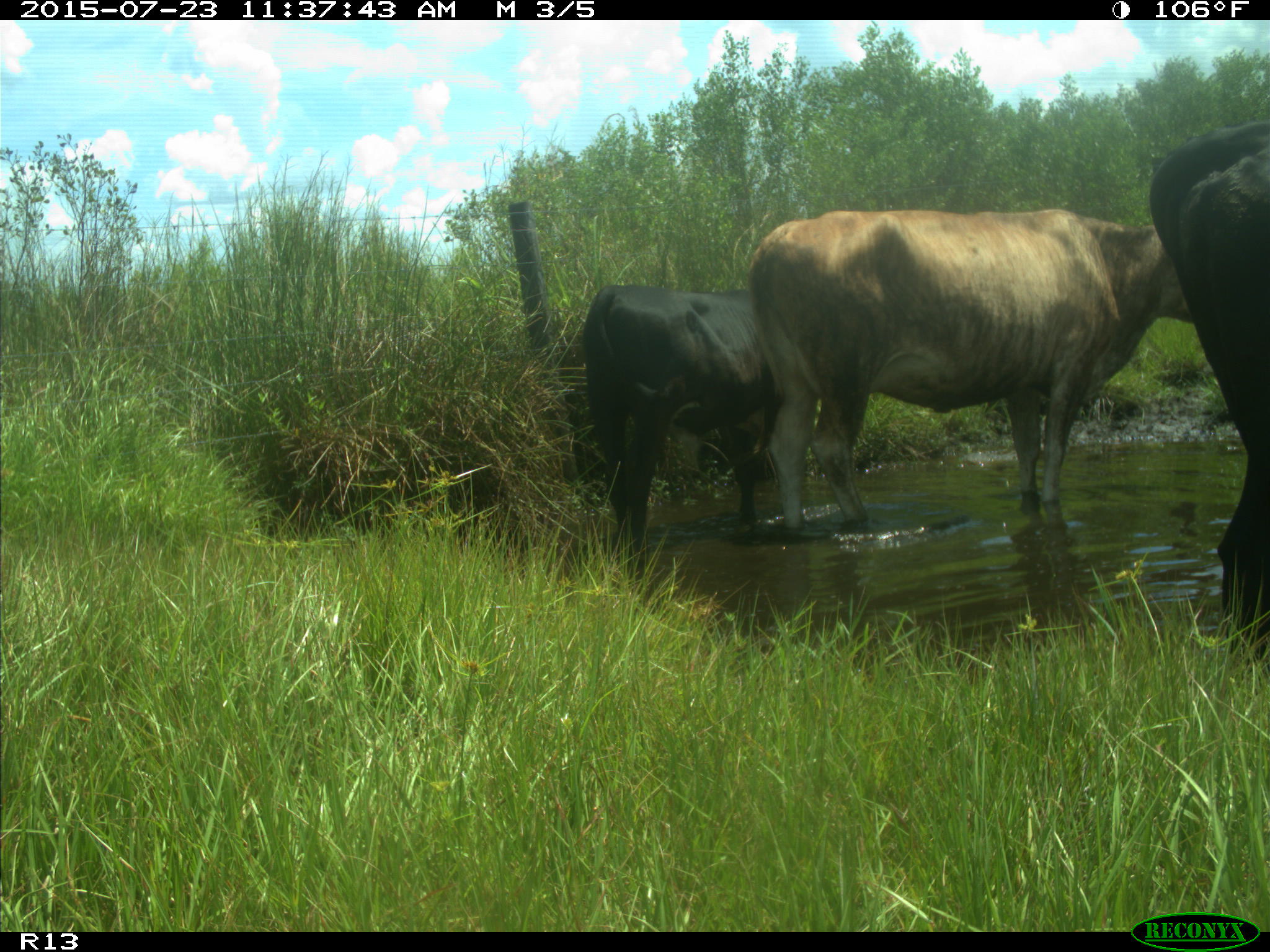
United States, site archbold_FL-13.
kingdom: Animalia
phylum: Chordata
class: Mammalia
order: Artiodactyla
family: Bovidae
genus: Bos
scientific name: Bos taurus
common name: domestic cow